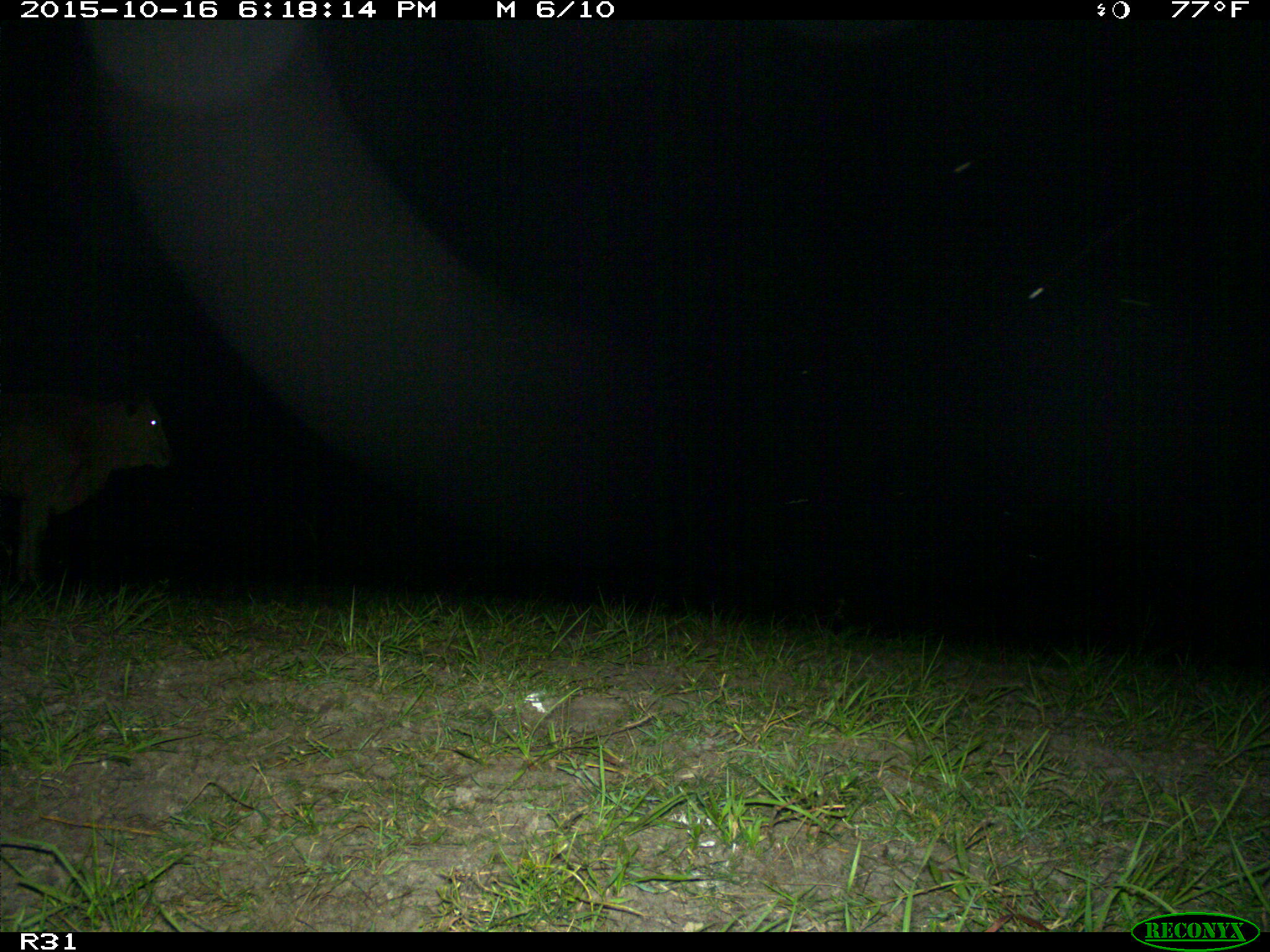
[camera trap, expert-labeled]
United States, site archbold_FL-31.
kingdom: Animalia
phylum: Chordata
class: Mammalia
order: Artiodactyla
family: Bovidae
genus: Bos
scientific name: Bos taurus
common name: domestic cow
Bos taurus (domestic cow).